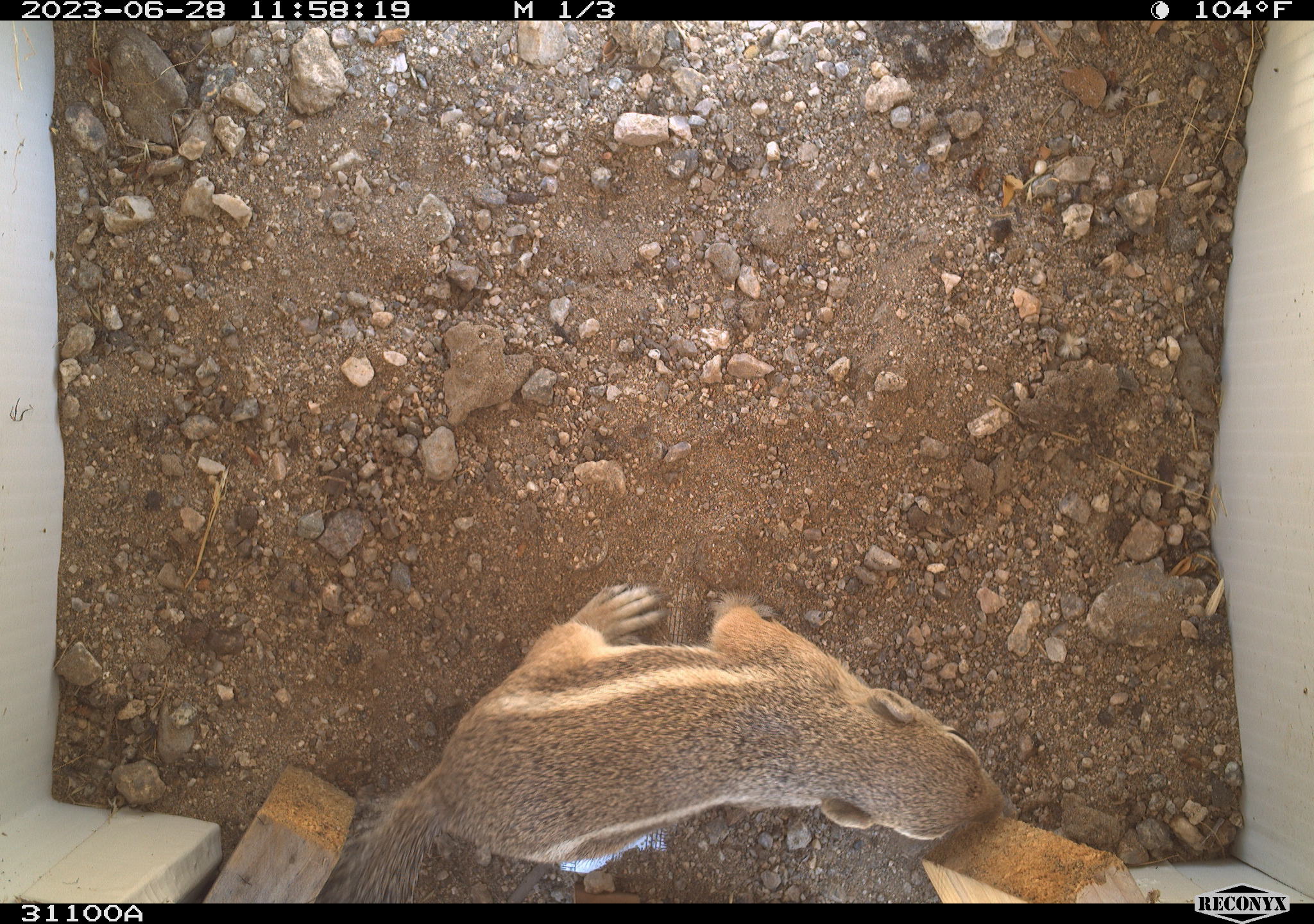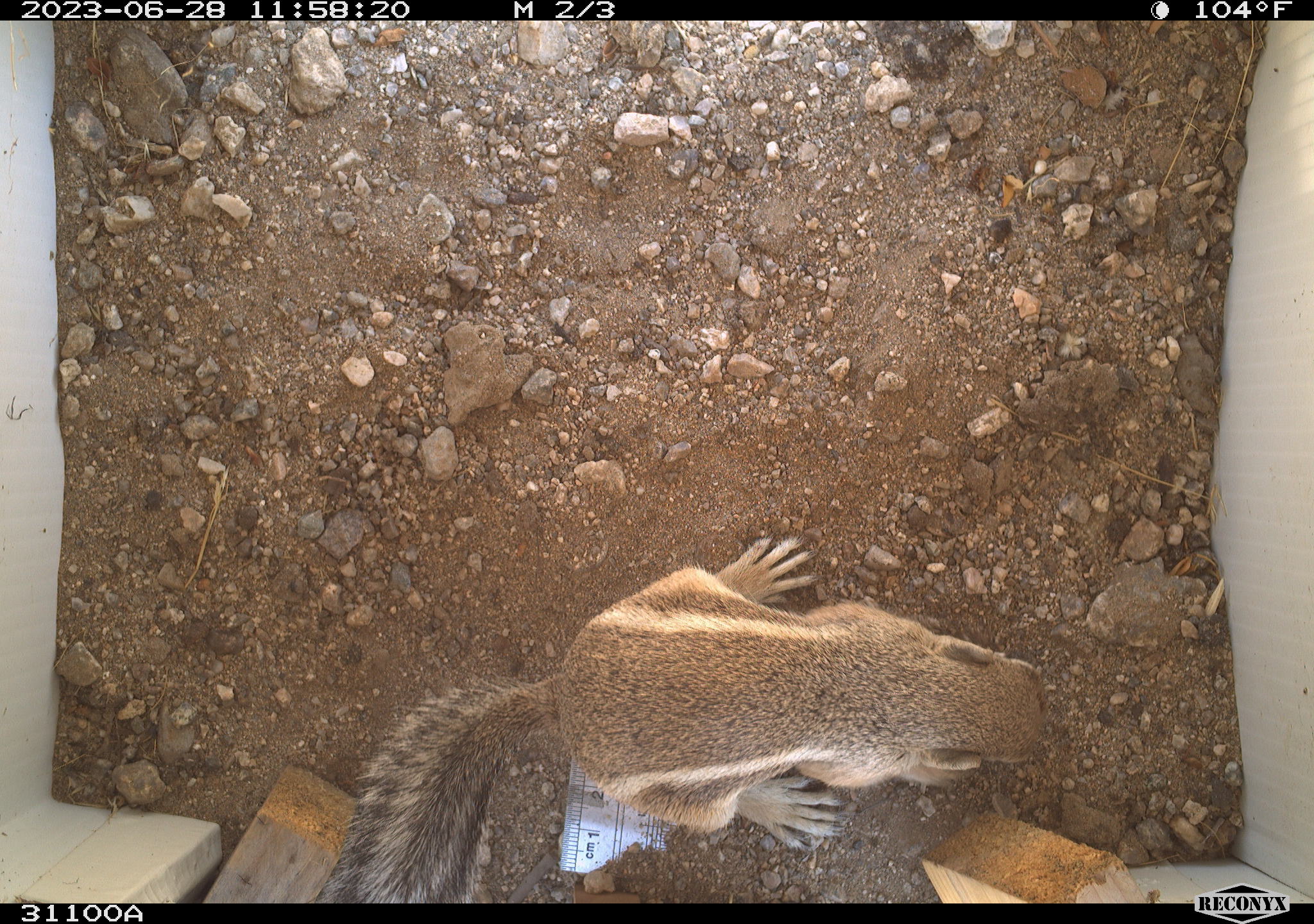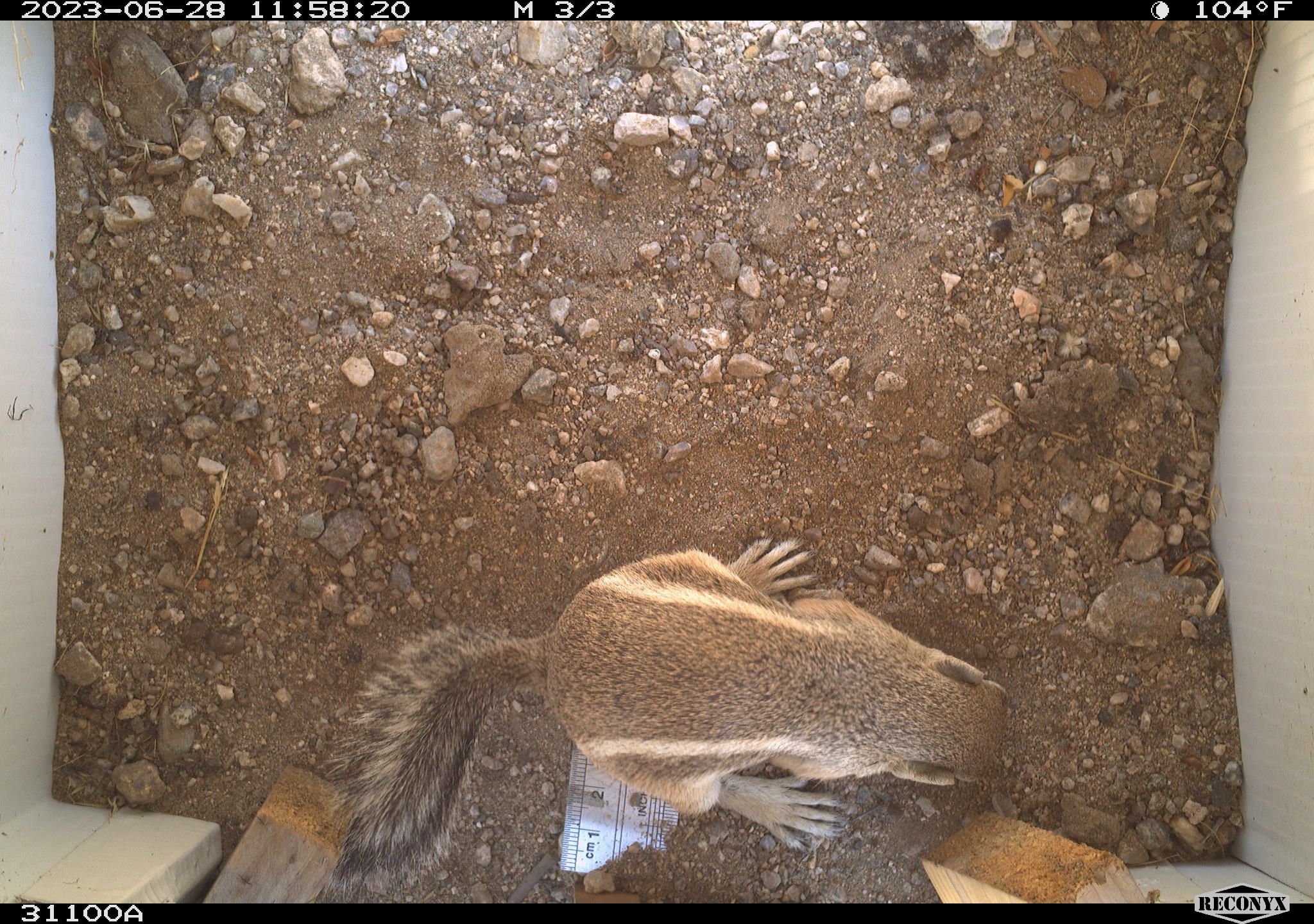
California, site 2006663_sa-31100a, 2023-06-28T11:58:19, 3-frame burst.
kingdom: Animalia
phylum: Chordata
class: Mammalia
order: Rodentia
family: Sciuridae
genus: Ammospermophilus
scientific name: Ammospermophilus leucurus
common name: white-tailed antelope squirrel